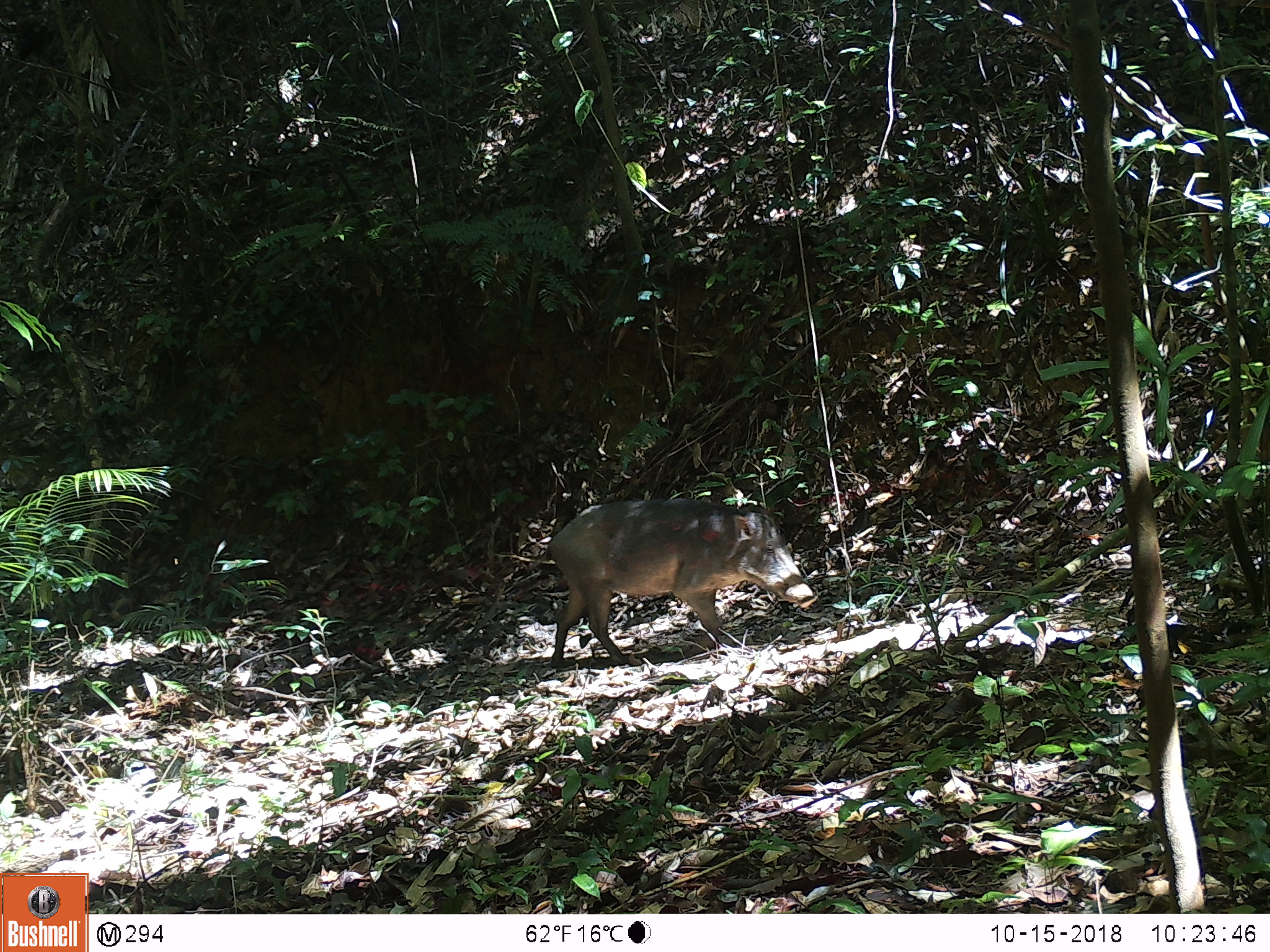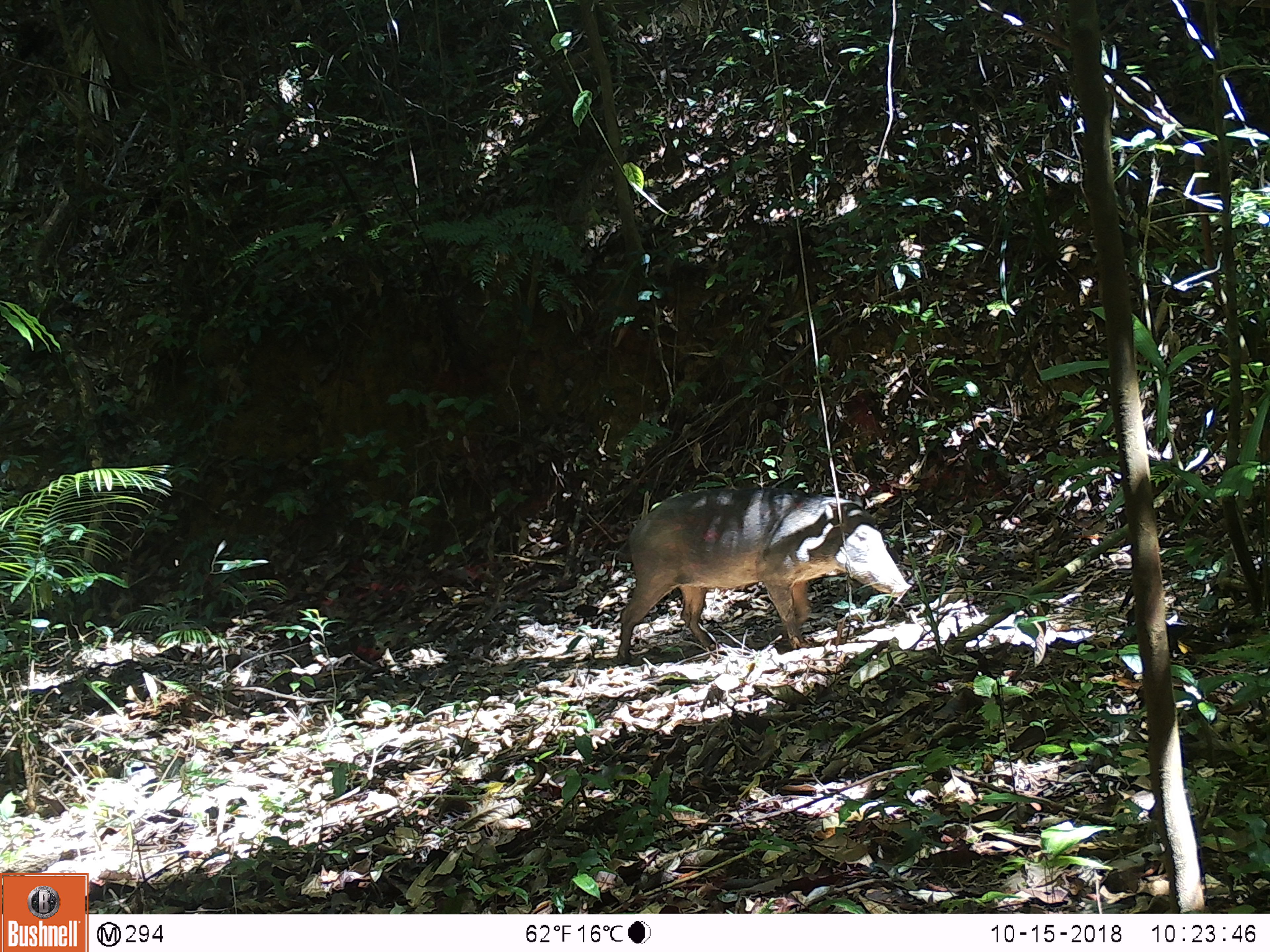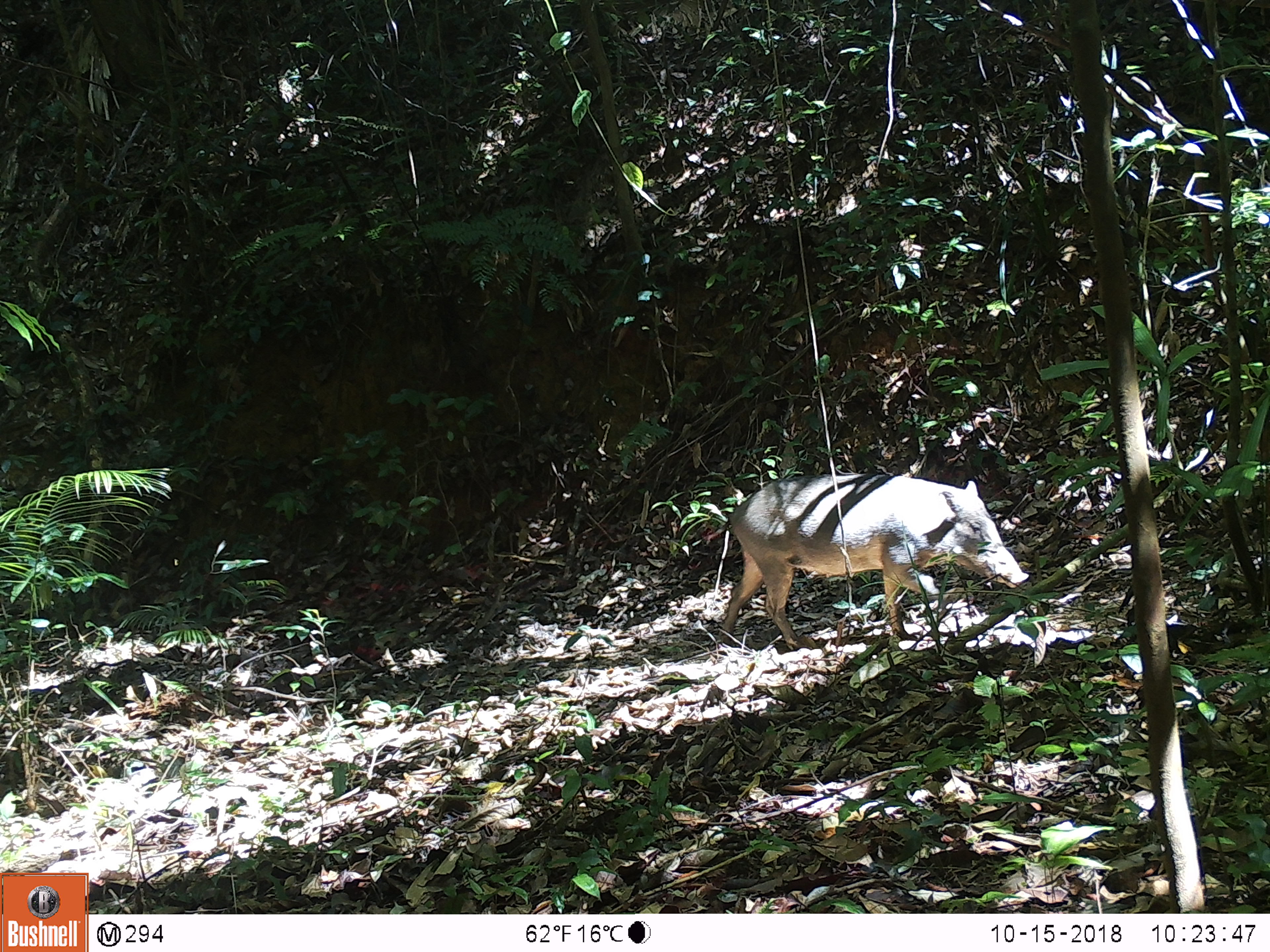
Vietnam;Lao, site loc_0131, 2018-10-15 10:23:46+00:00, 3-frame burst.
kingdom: Animalia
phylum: Chordata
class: Mammalia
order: Artiodactyla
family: Suidae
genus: Sus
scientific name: Sus scrofa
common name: eurasian wild pig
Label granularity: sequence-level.